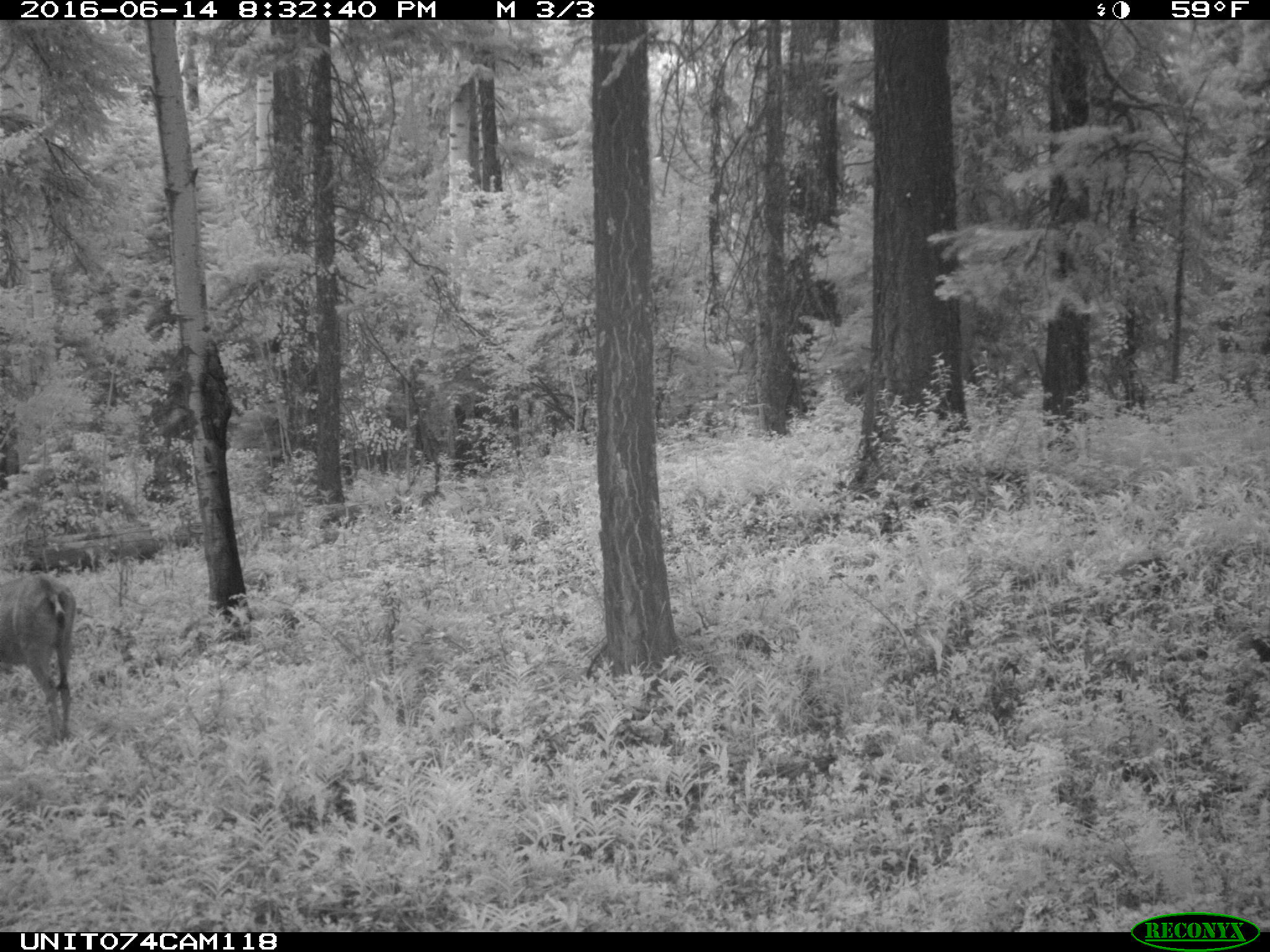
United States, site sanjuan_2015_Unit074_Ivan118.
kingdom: Animalia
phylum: Chordata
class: Mammalia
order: Artiodactyla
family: Cervidae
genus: Odocoileus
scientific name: Odocoileus hemionus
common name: mule deer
Odocoileus hemionus (mule deer).